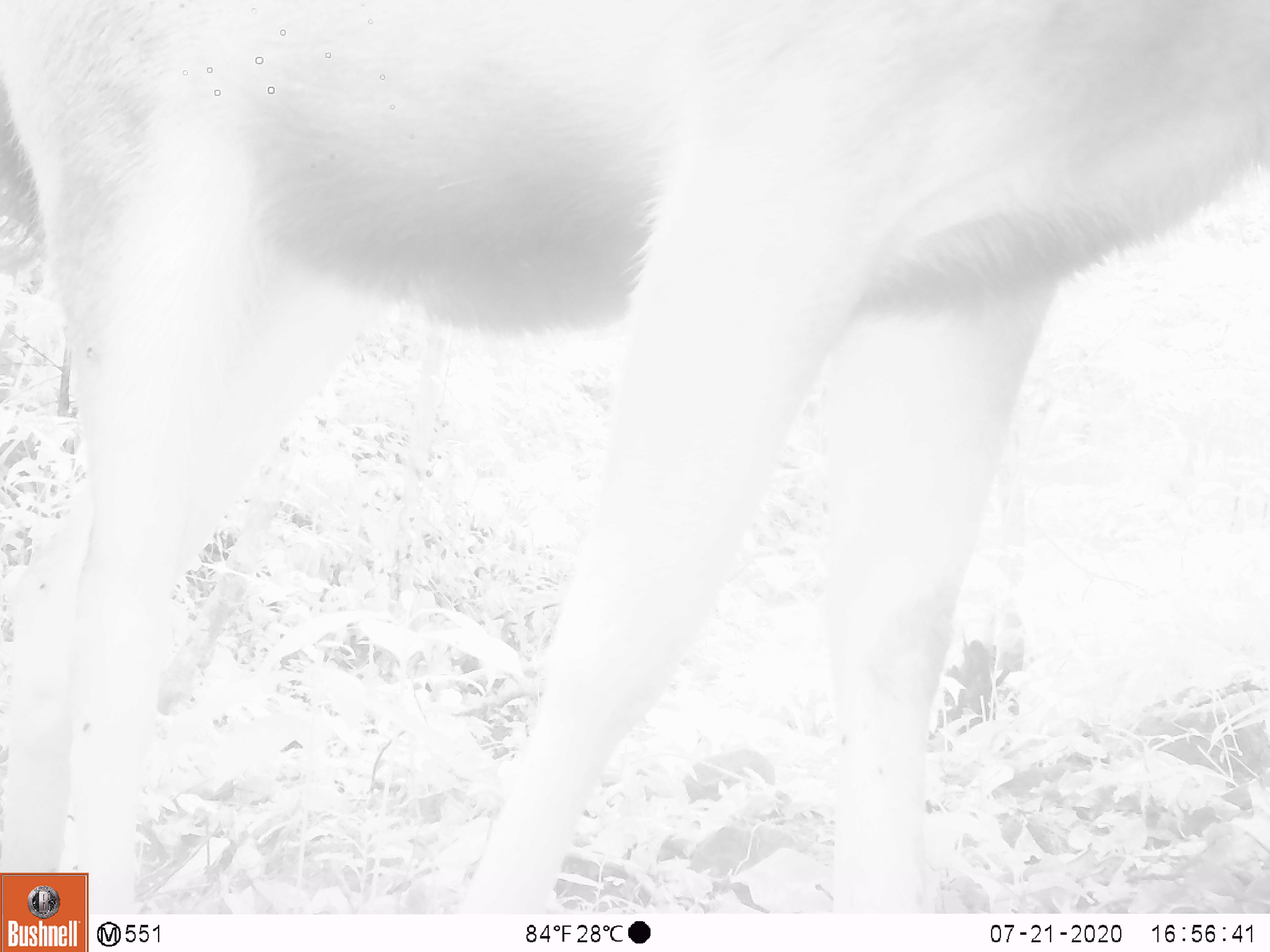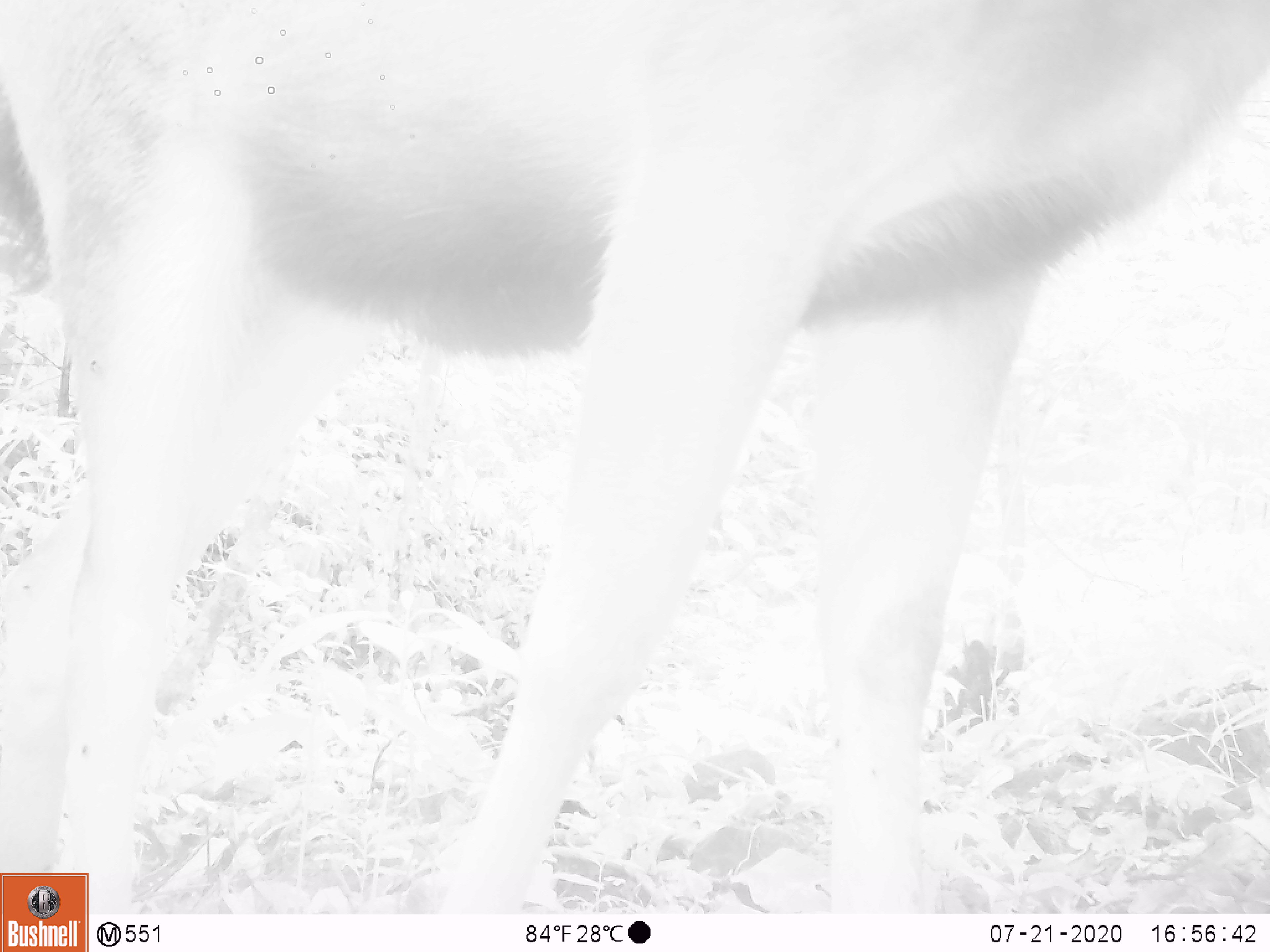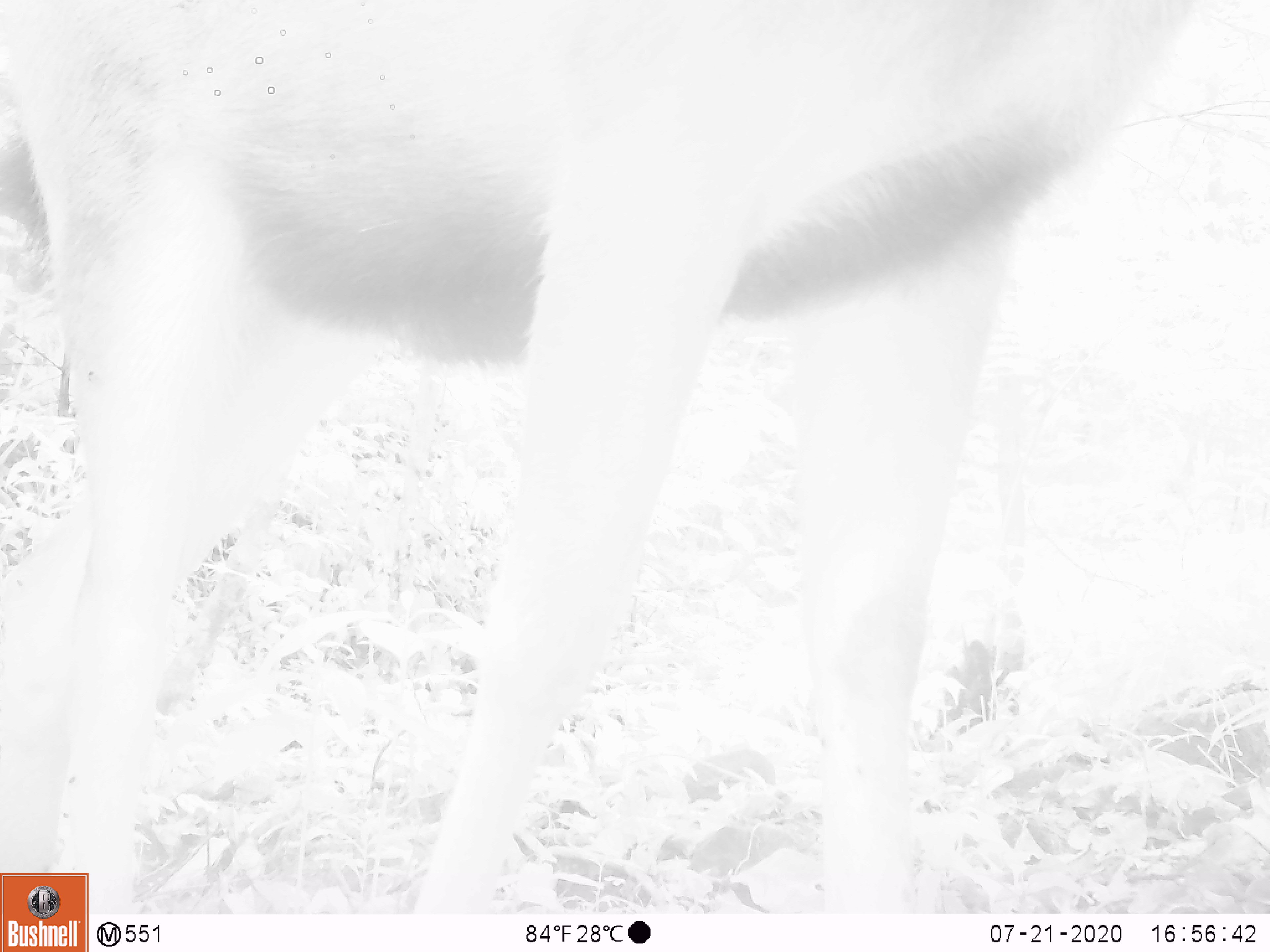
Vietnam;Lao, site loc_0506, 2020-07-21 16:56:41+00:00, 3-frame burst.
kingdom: Animalia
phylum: Chordata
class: Mammalia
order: Artiodactyla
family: Cervidae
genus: Rusa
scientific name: Rusa unicolor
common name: sambar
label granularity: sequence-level